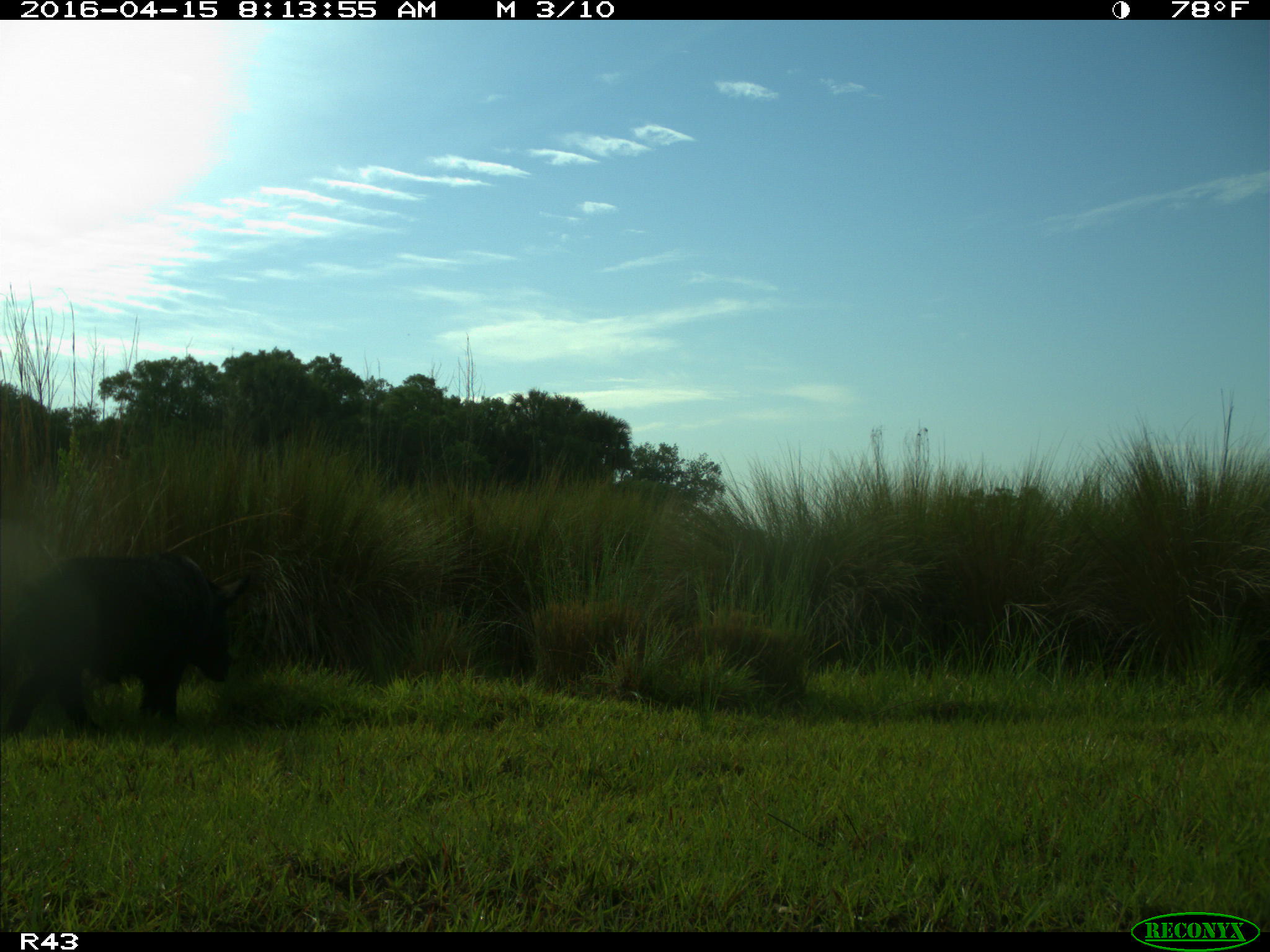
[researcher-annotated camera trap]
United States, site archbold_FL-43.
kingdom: Animalia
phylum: Chordata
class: Mammalia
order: Artiodactyla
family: Suidae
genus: Sus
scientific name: Sus scrofa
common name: wild boar